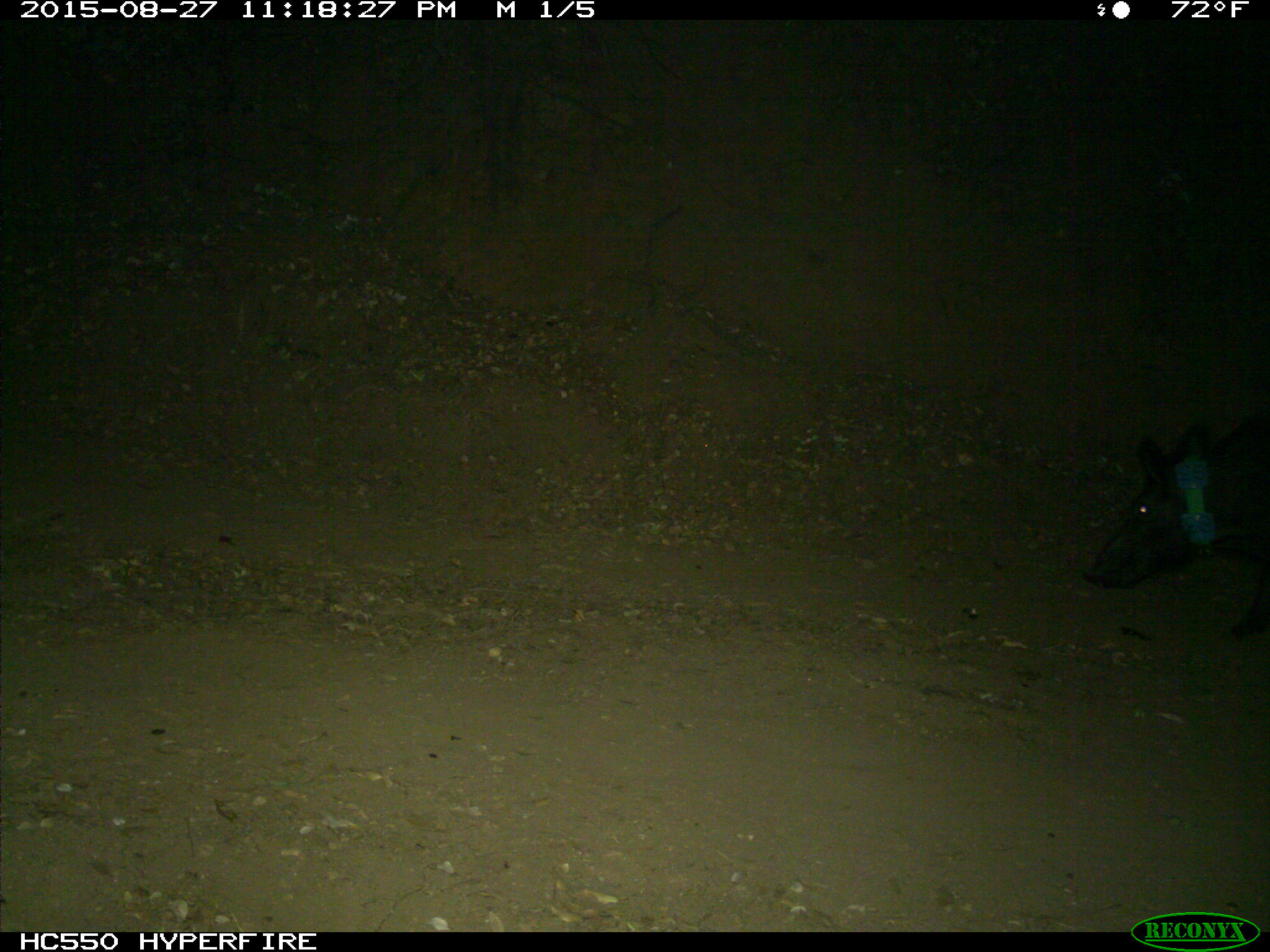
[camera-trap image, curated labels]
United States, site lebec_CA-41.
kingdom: Animalia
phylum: Chordata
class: Mammalia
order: Artiodactyla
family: Suidae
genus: Sus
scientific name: Sus scrofa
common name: wild boar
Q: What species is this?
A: Sus scrofa (wild boar).